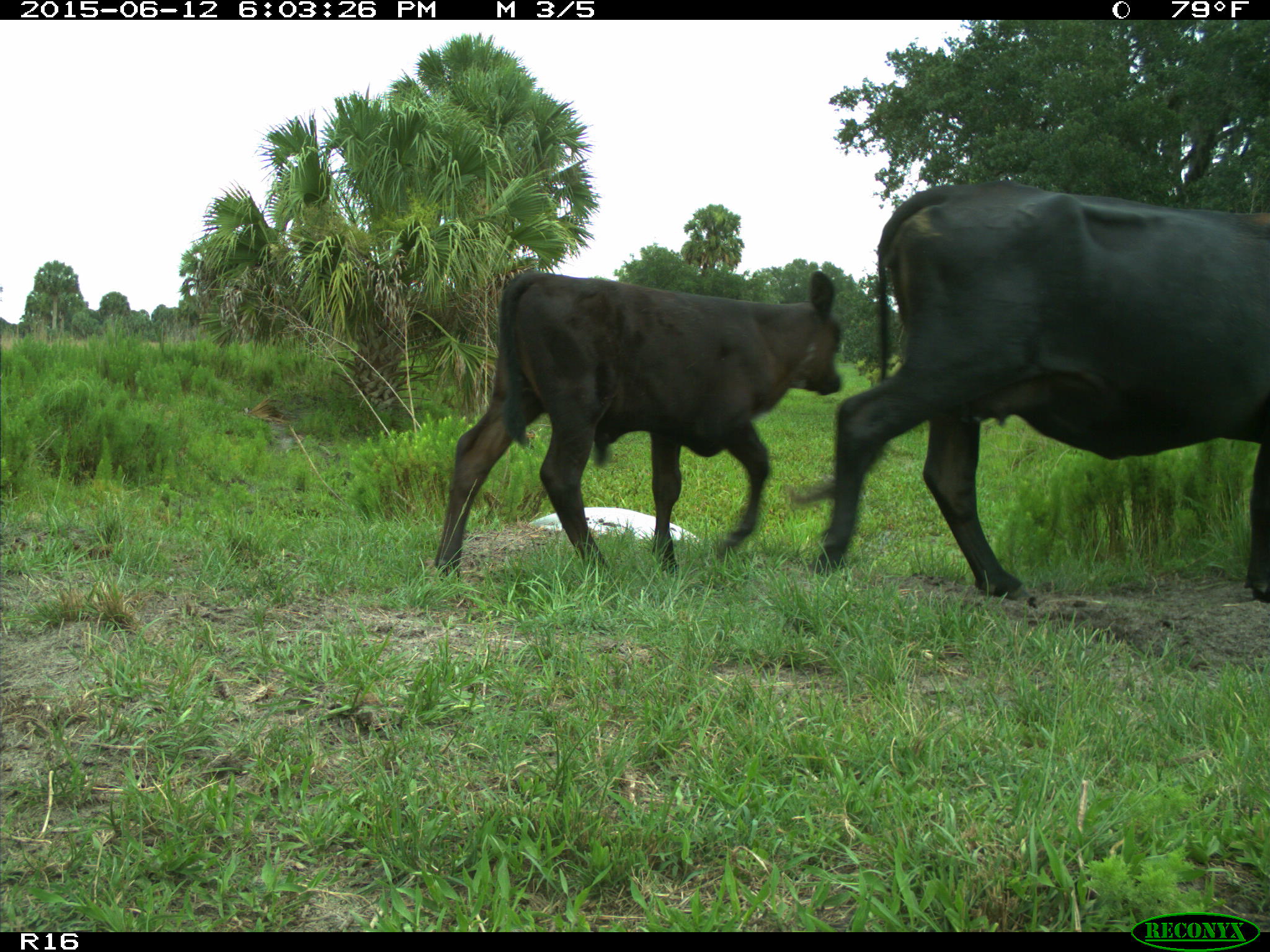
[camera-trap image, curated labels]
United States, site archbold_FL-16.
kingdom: Animalia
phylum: Chordata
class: Mammalia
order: Artiodactyla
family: Bovidae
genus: Bos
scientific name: Bos taurus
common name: domestic cow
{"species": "Bos taurus (domestic cow)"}